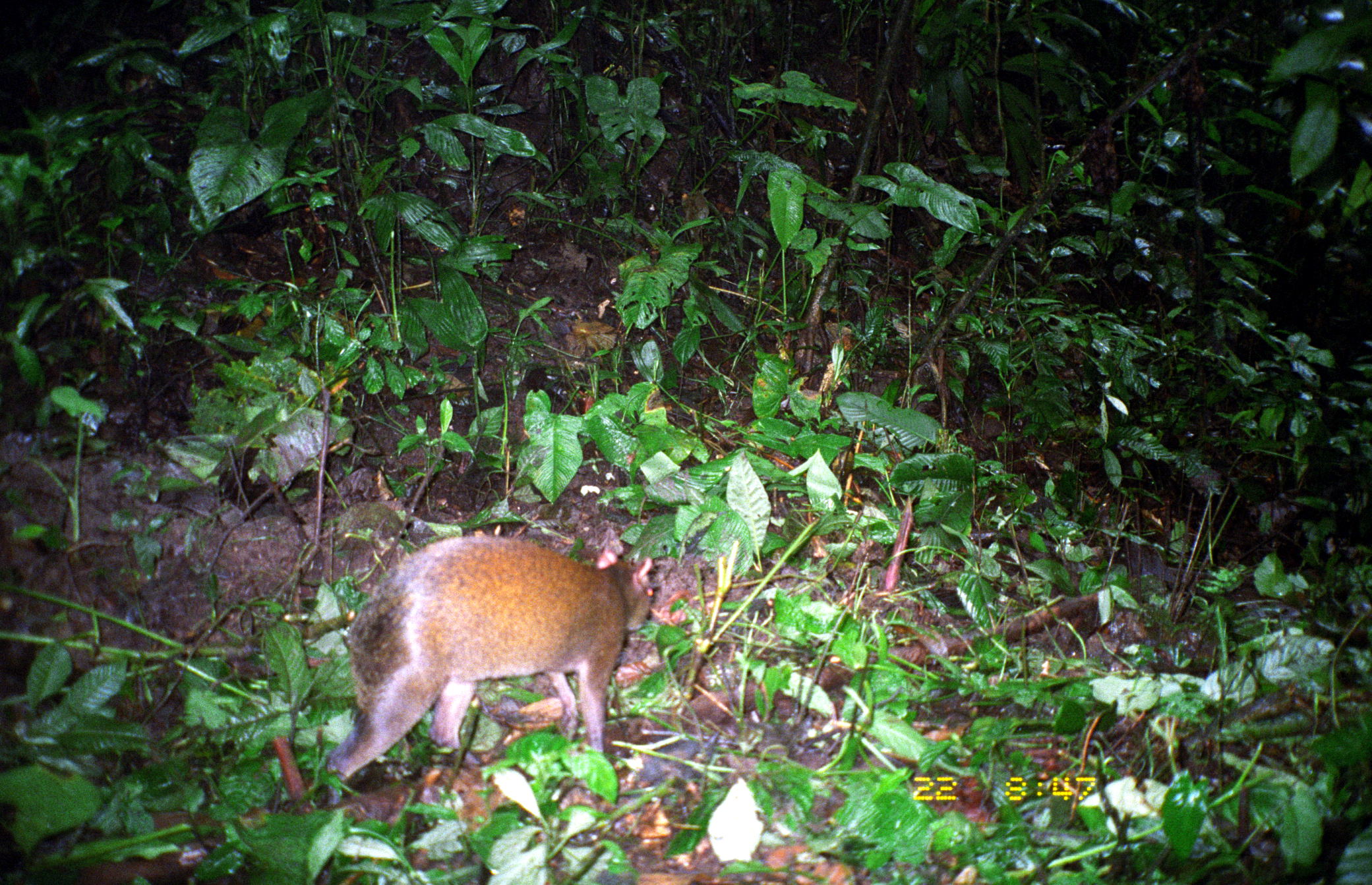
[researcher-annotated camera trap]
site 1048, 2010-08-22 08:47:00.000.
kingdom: Animalia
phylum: Chordata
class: Mammalia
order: Rodentia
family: Dasyproctidae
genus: Dasyprocta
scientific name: Dasyprocta punctata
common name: central american agouti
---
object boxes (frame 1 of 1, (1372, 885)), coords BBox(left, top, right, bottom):
dasyprocta punctata: BBox(324, 534, 655, 801)